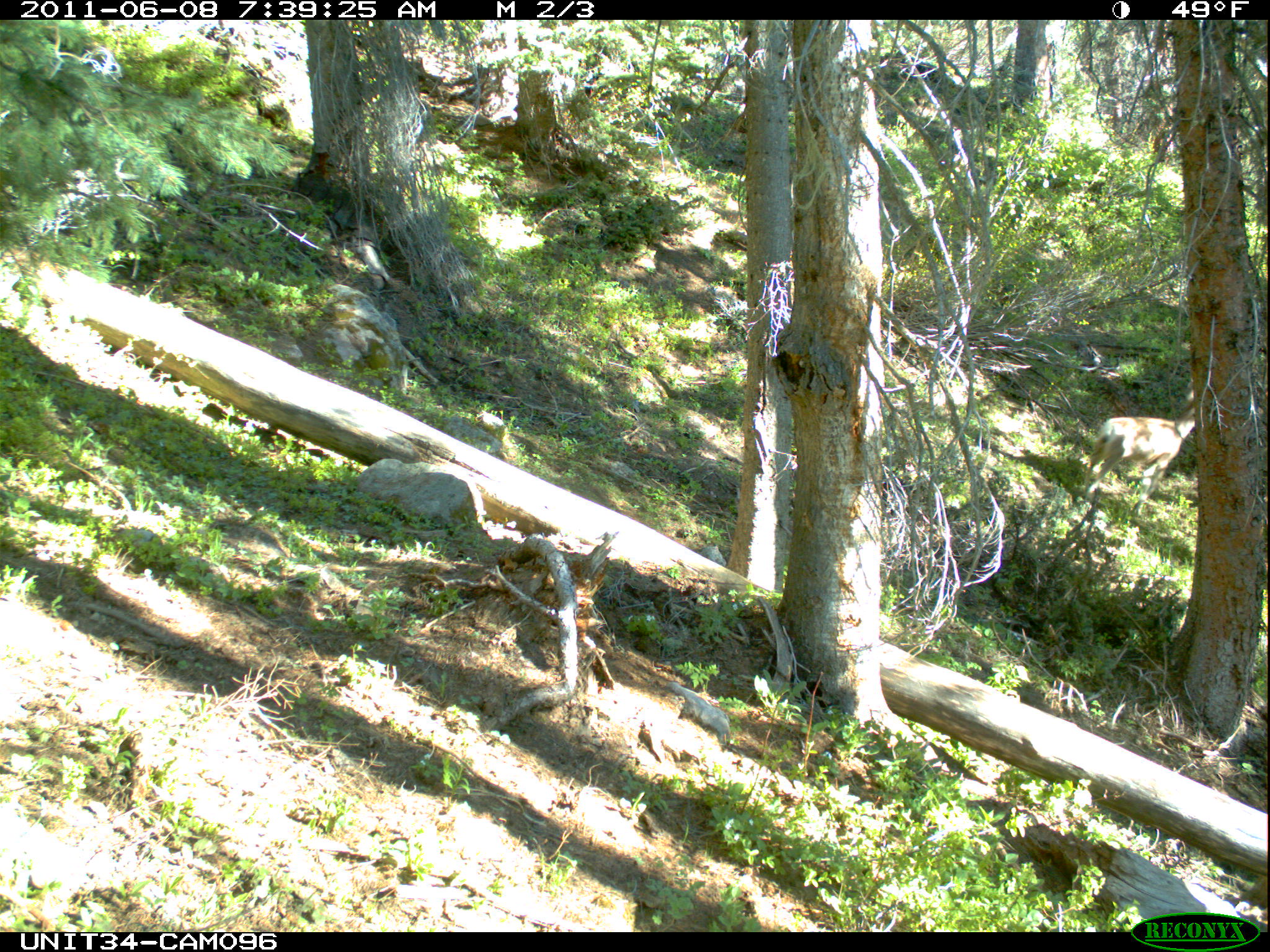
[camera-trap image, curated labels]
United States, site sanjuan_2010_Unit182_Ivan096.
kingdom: Animalia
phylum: Chordata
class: Mammalia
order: Artiodactyla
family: Cervidae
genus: Cervus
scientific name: Cervus elaphus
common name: red deer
Cervus elaphus (red deer).